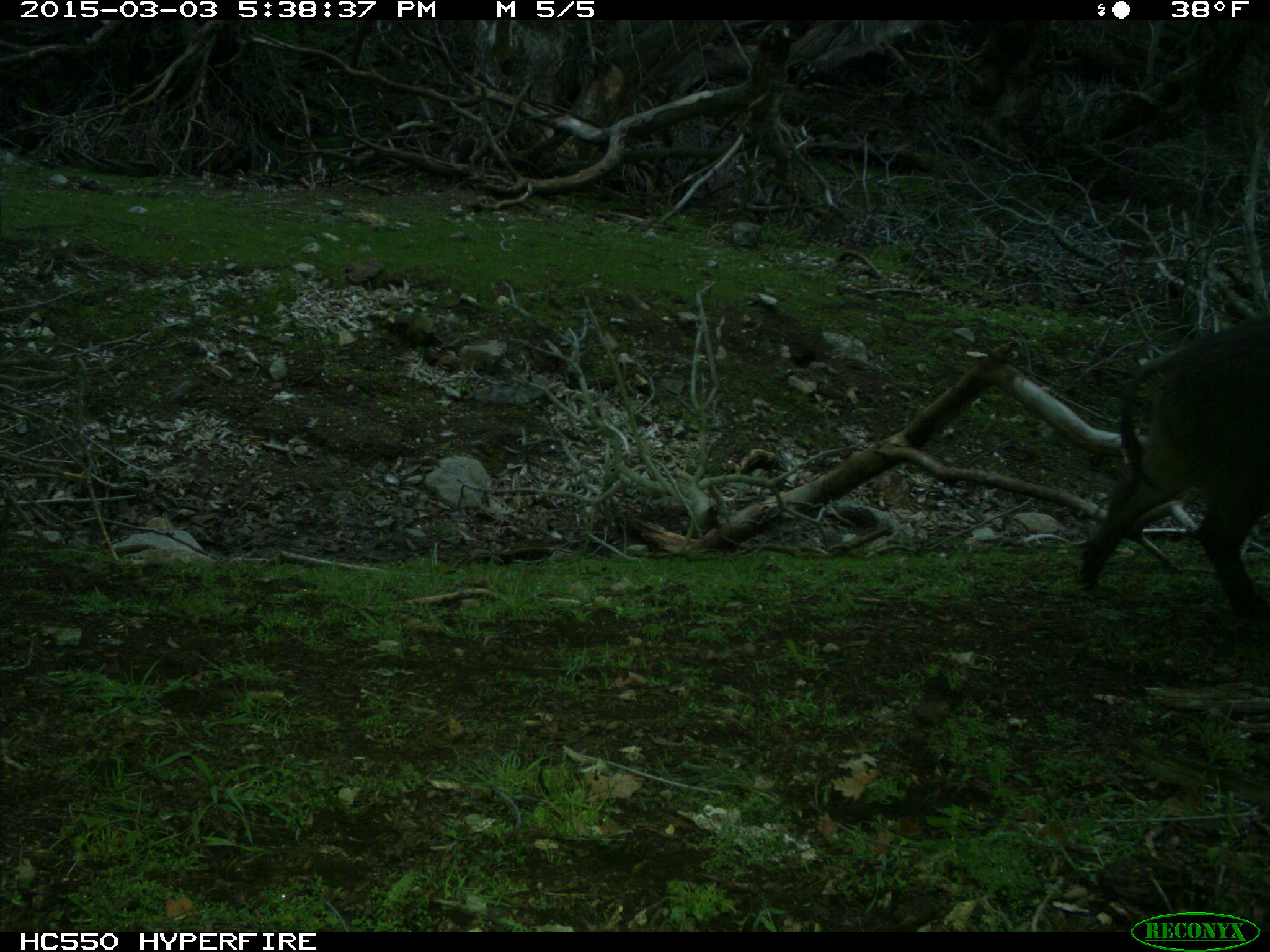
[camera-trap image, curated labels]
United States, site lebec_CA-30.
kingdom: Animalia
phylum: Chordata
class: Mammalia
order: Artiodactyla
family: Suidae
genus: Sus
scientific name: Sus scrofa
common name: wild boar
Sus scrofa (wild boar).